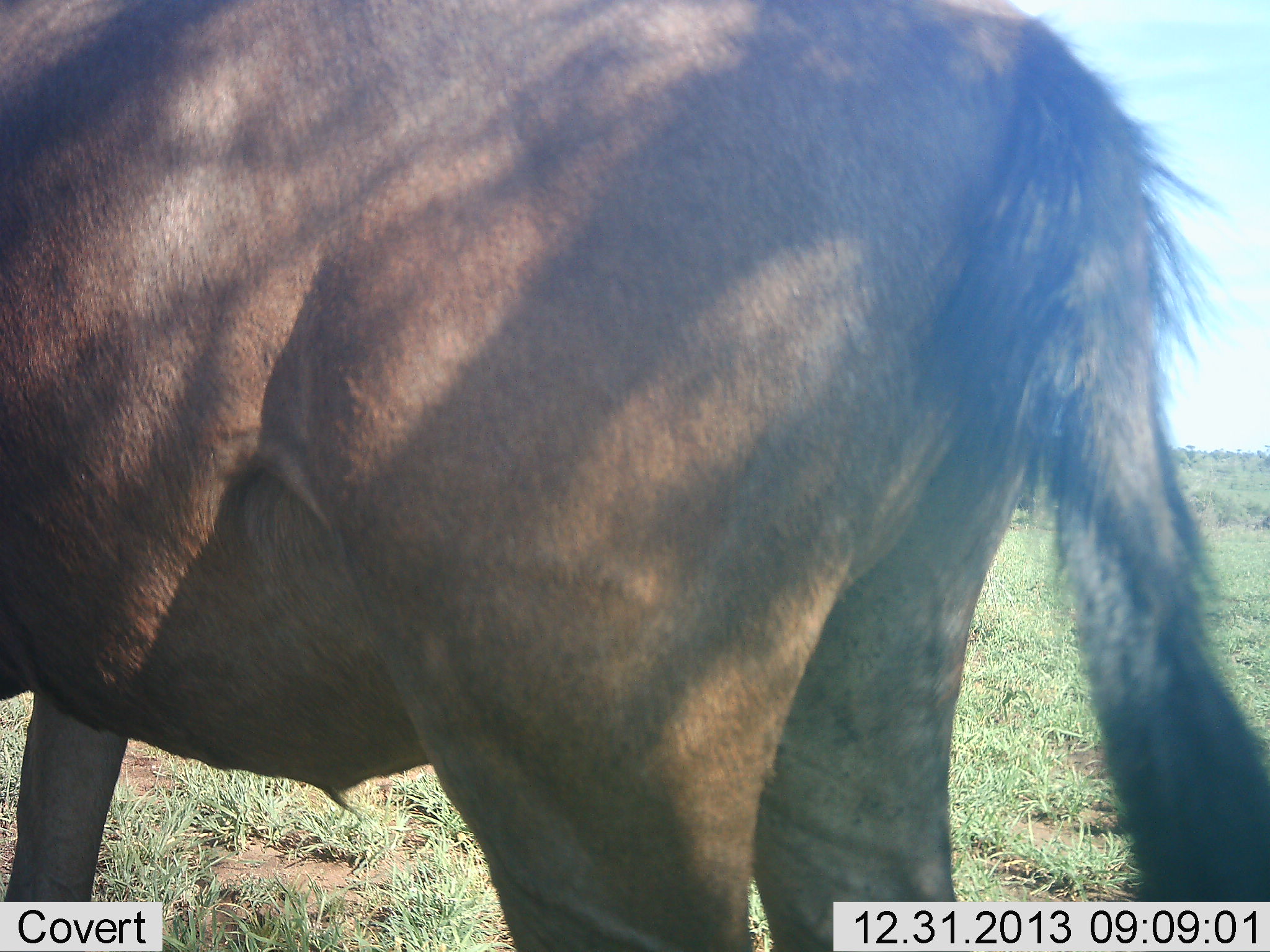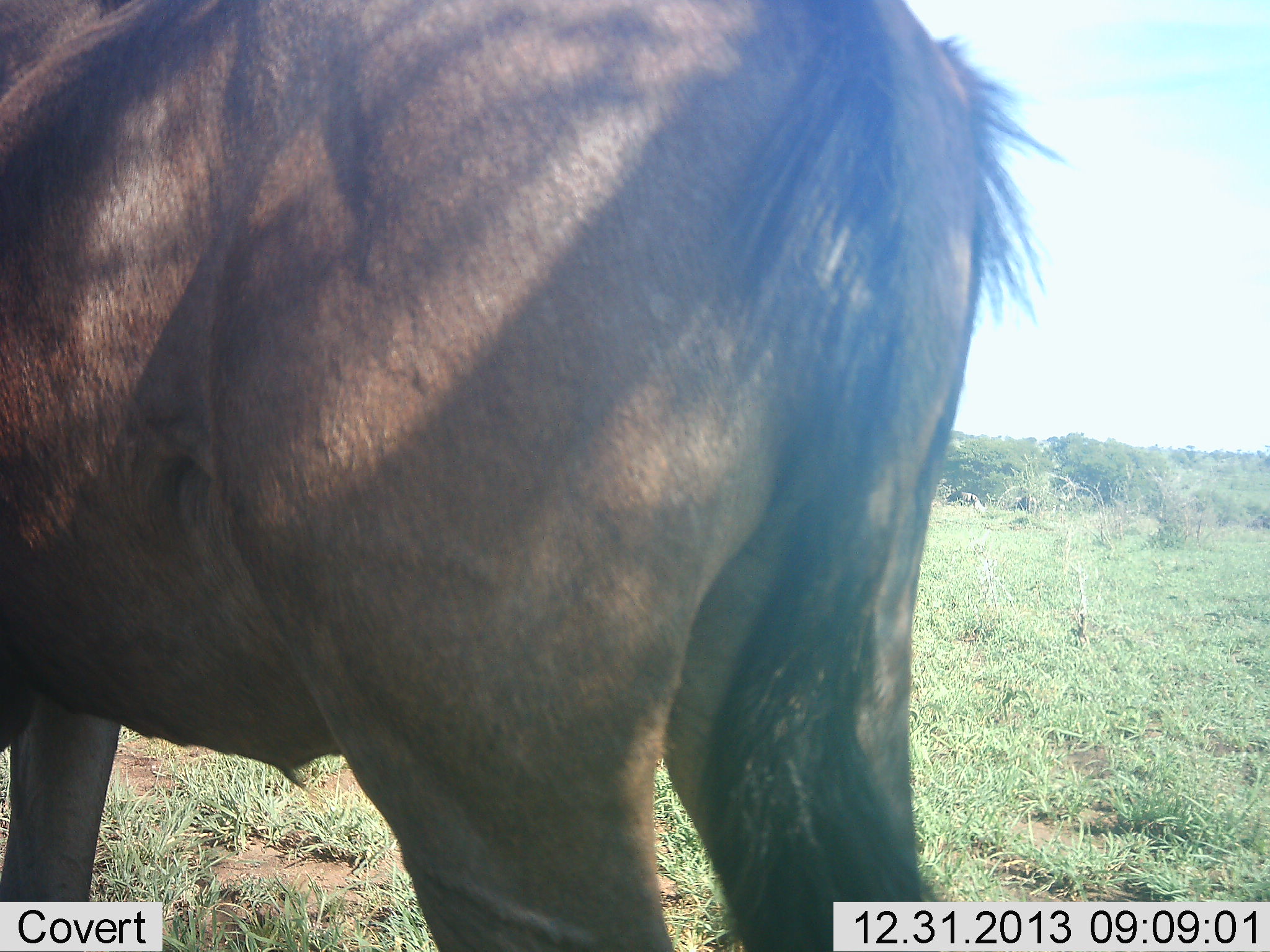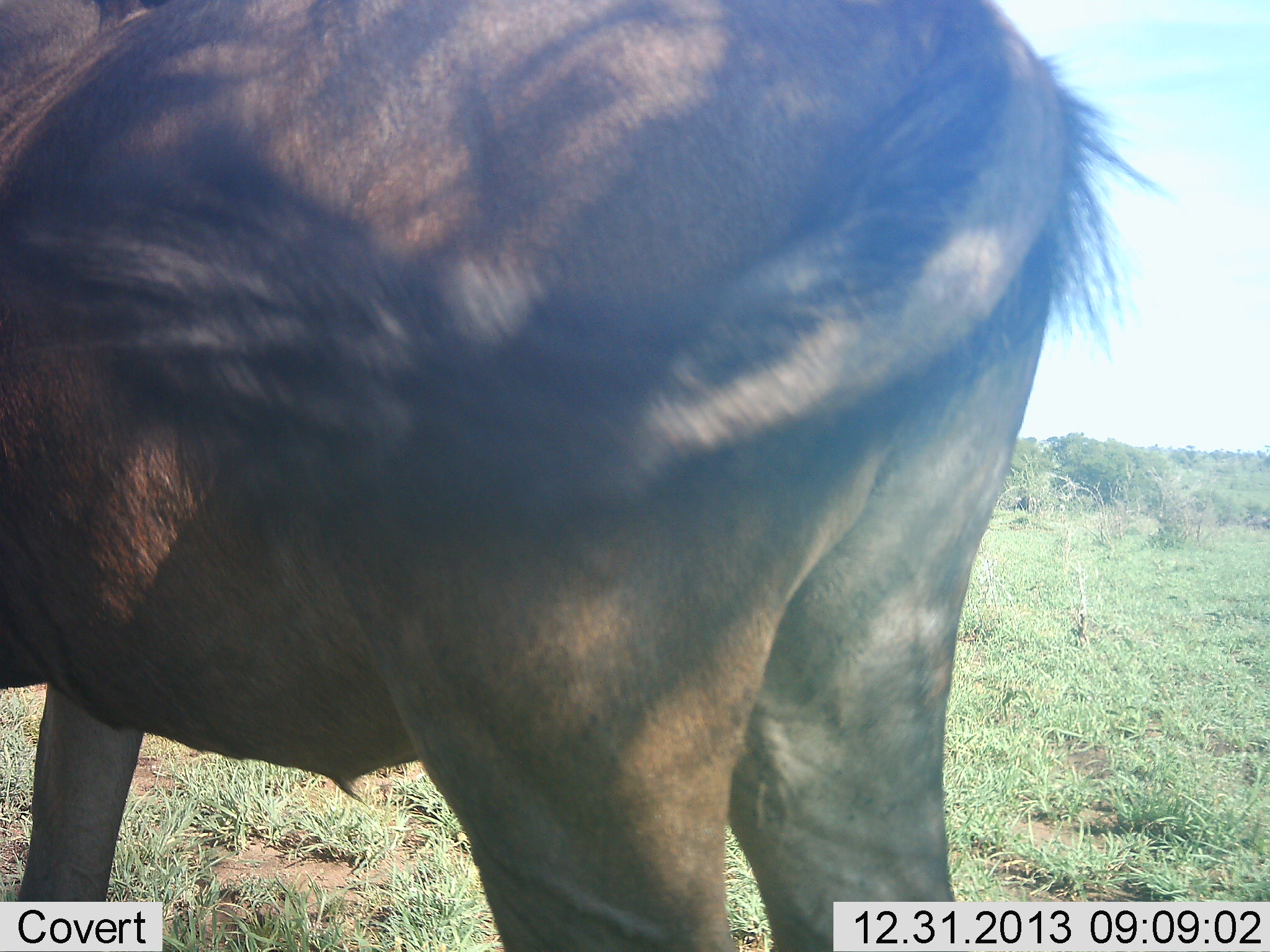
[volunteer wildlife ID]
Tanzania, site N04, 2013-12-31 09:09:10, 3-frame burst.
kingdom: Animalia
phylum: Chordata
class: Mammalia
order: Artiodactyla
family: Bovidae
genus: Connochaetes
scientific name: Connochaetes taurinus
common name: blue wildebeest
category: wildebeest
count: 1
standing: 100%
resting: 0%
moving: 0%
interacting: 0%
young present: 0%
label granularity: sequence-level